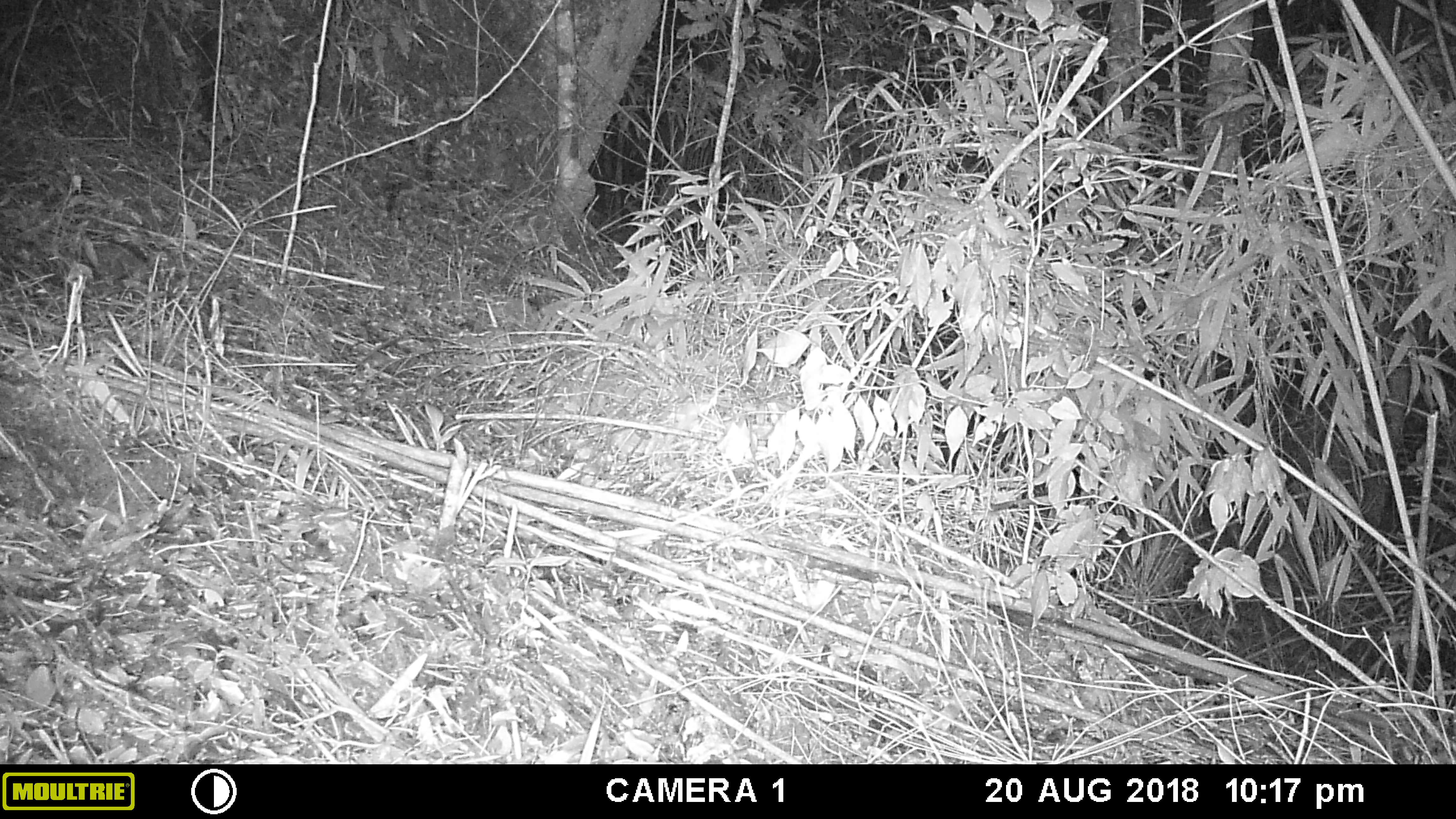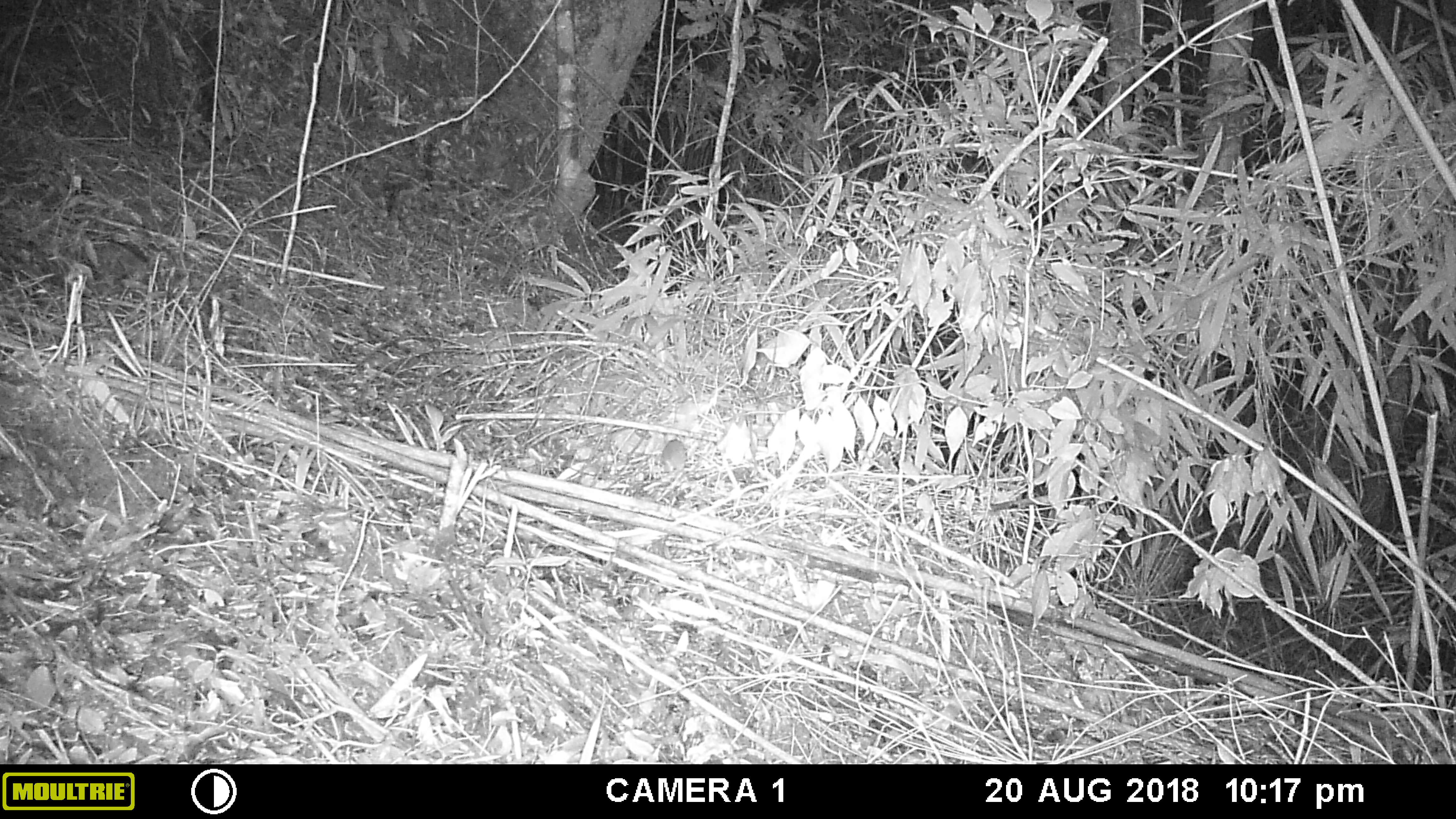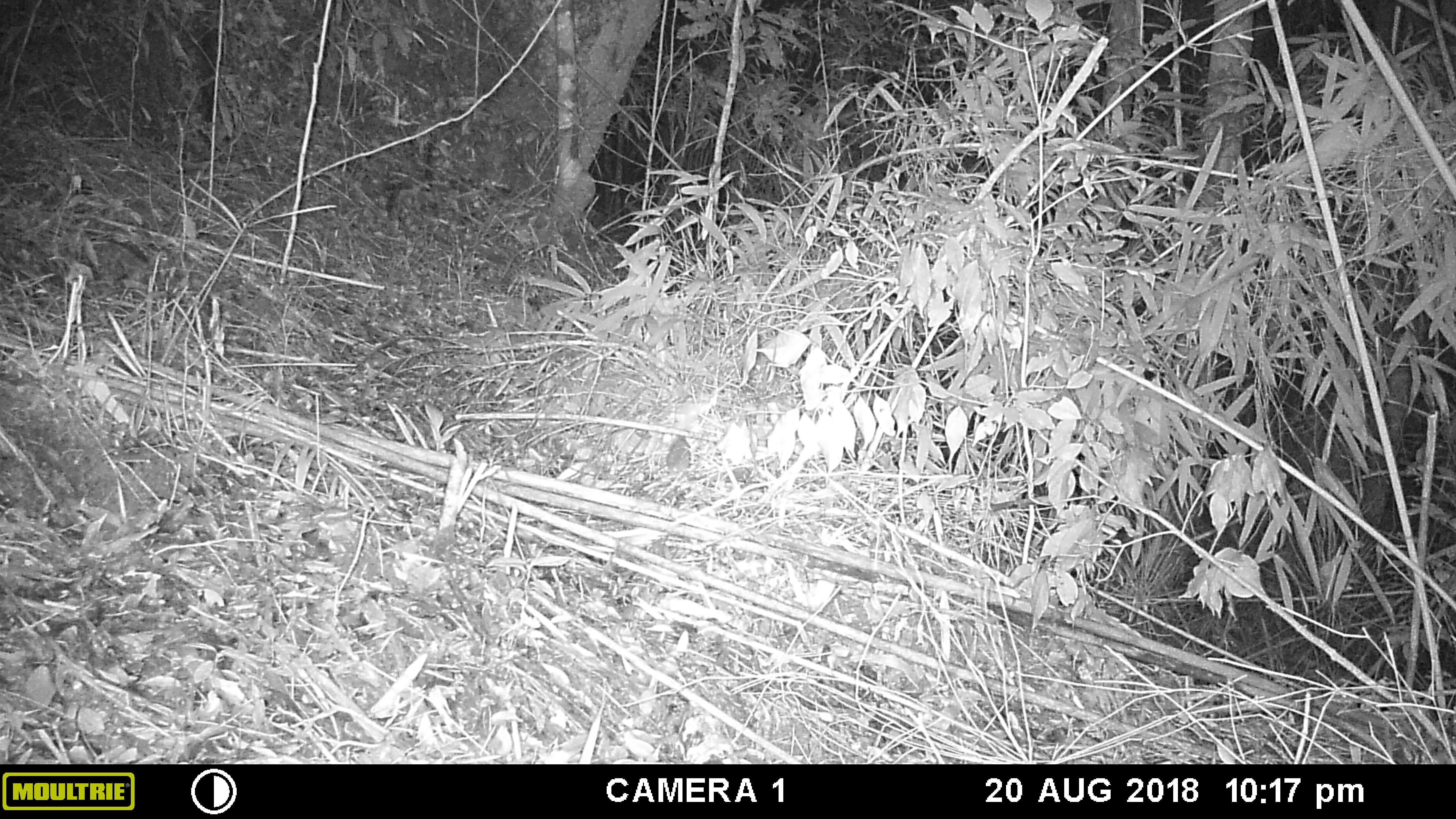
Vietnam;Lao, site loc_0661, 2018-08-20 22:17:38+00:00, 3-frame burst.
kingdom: Animalia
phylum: Chordata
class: Mammalia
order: Rodentia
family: Muridae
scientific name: Muridae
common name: old-world mice and rats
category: unidentified murid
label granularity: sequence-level